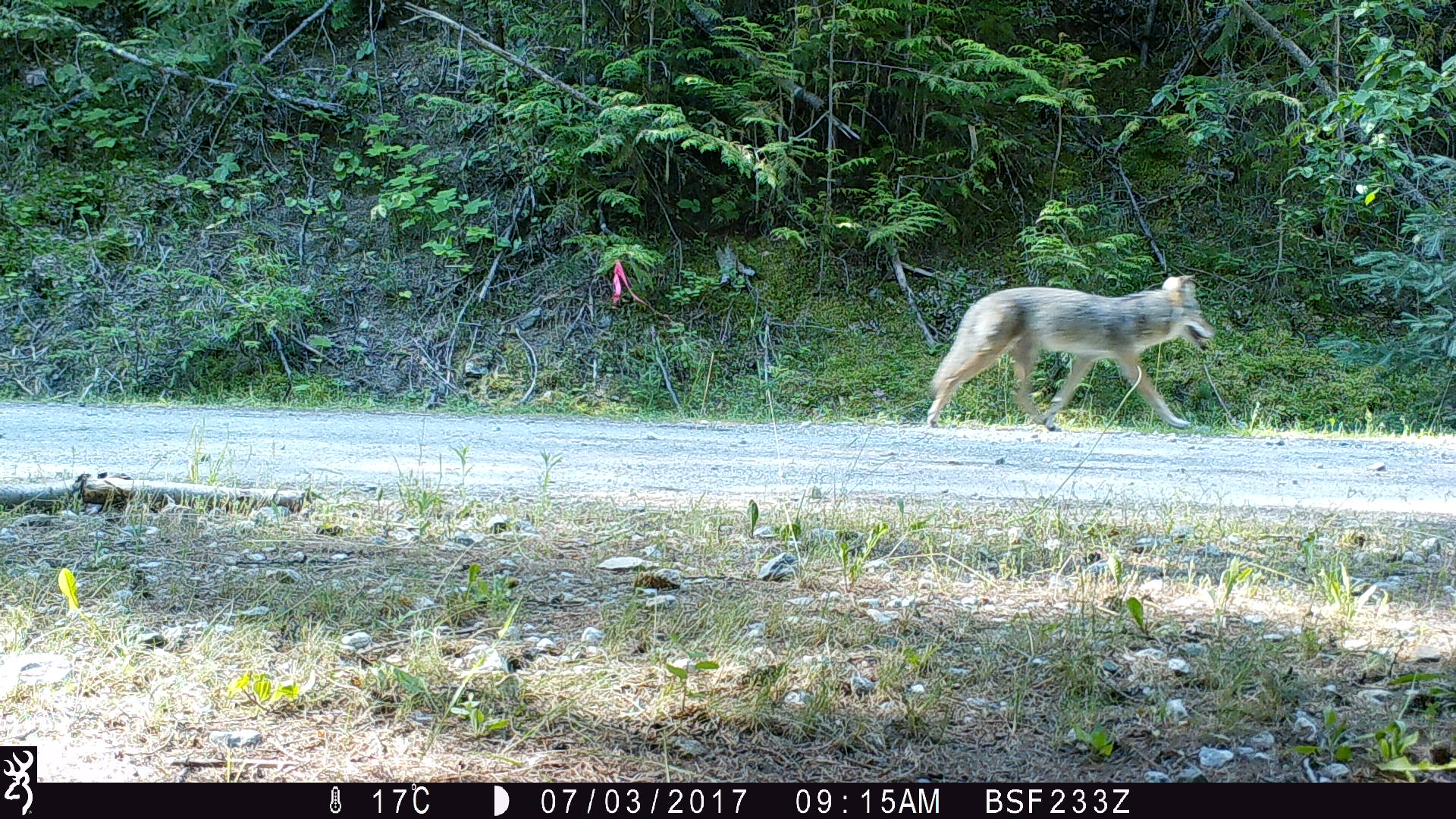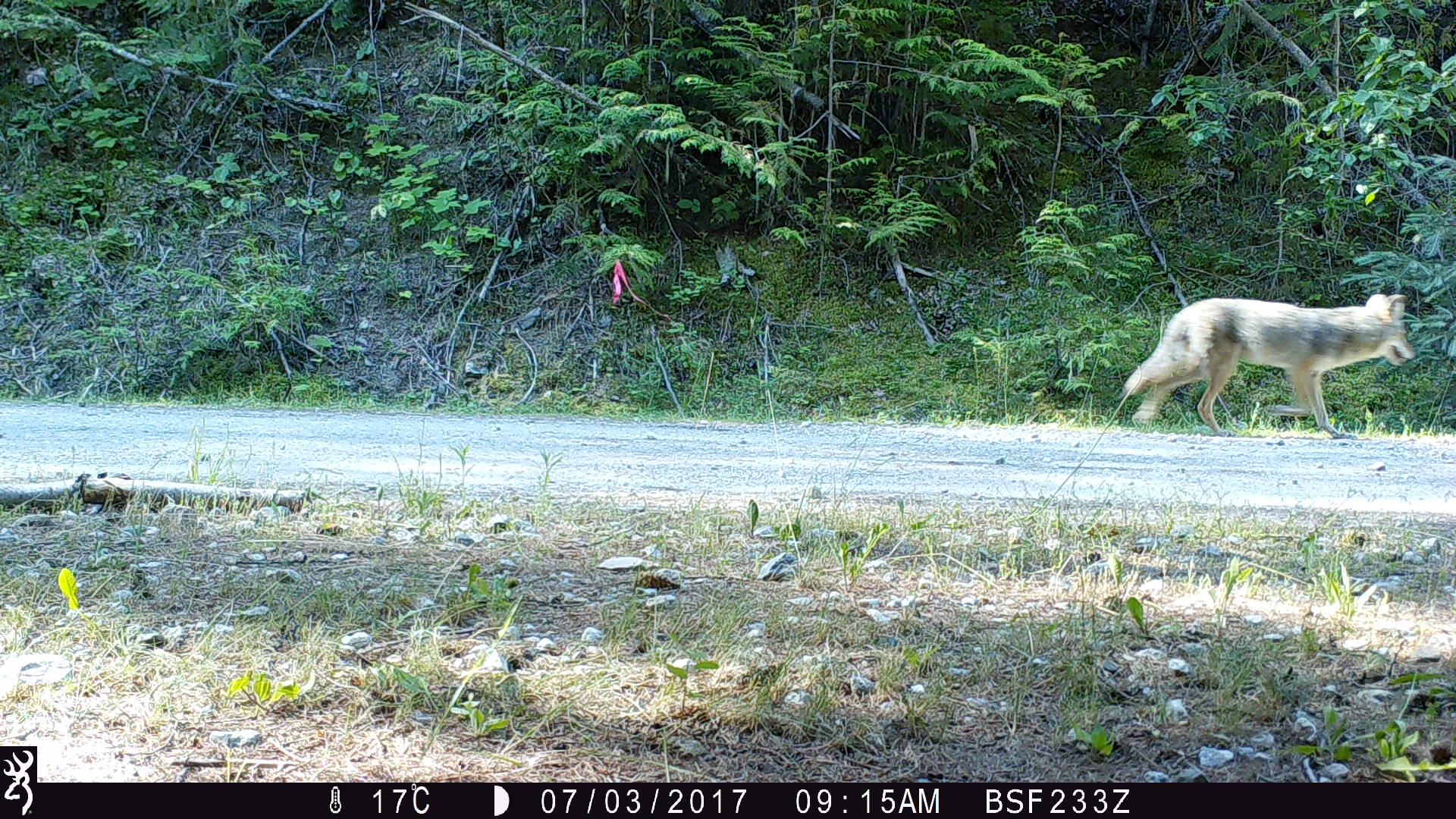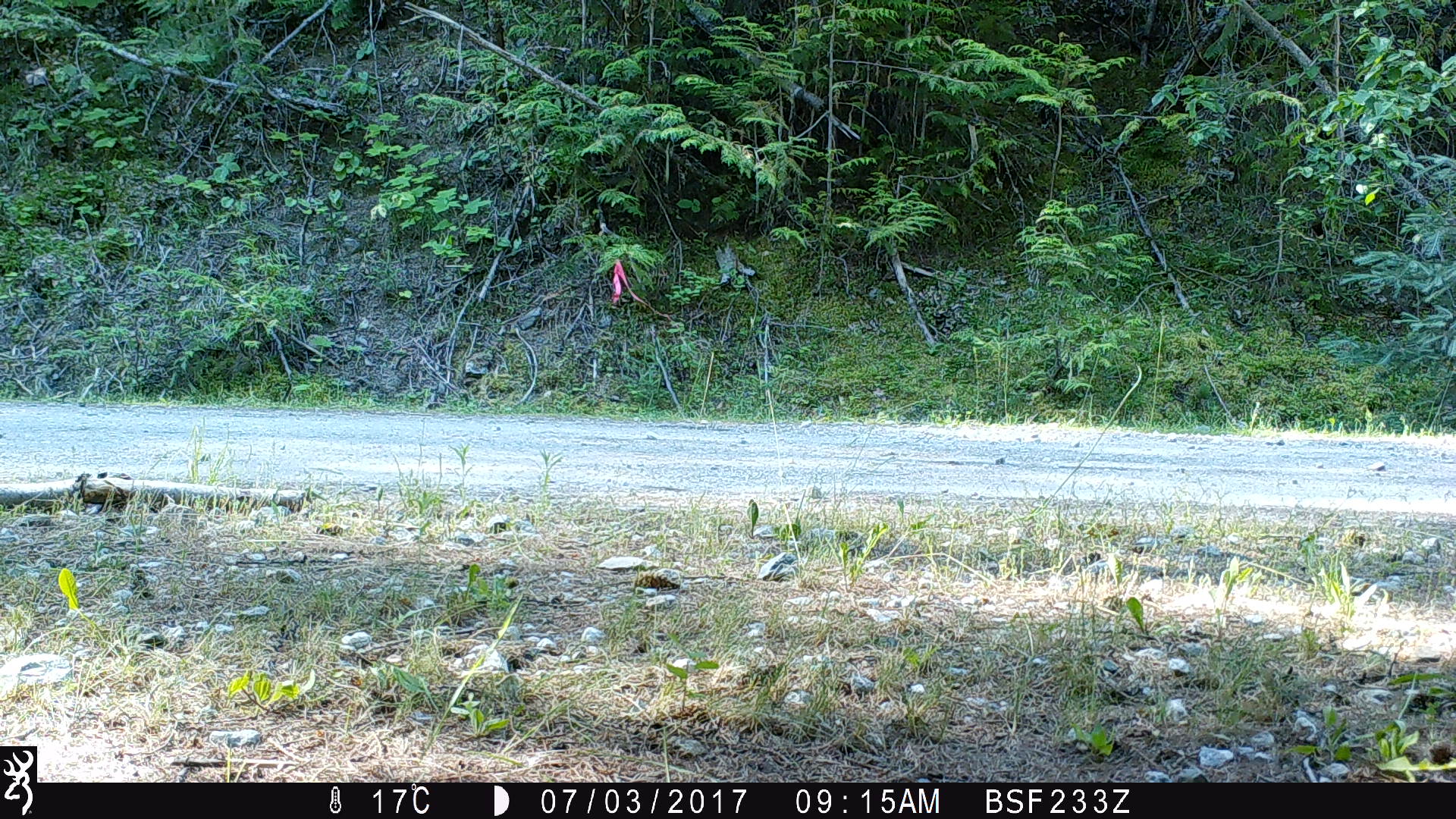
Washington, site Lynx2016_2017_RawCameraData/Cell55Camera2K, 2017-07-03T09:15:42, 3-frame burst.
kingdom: Animalia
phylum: Chordata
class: Mammalia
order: Carnivora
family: Canidae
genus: Canis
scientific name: Canis latrans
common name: coyote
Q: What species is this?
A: Canis latrans (coyote).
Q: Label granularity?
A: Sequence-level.